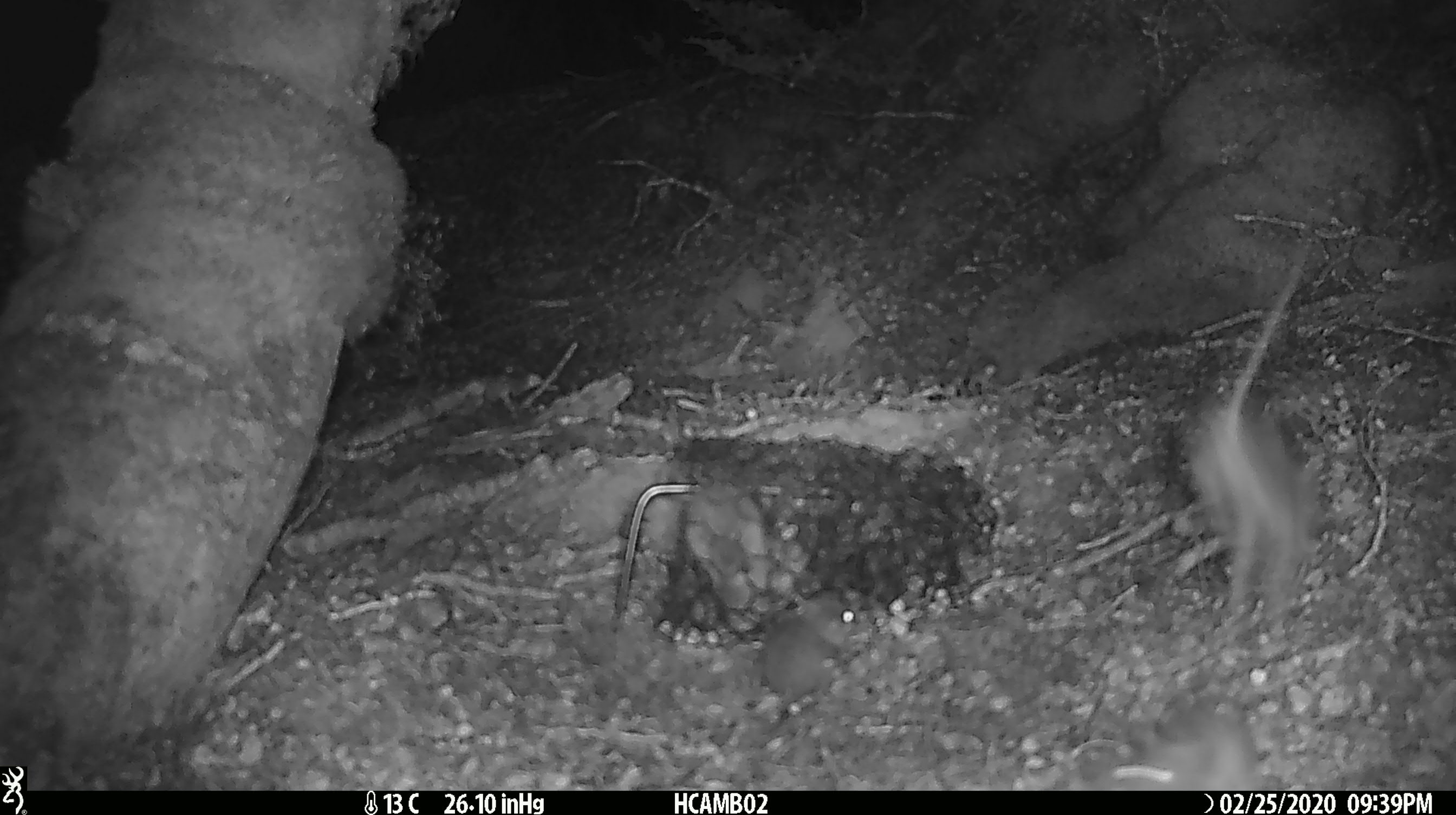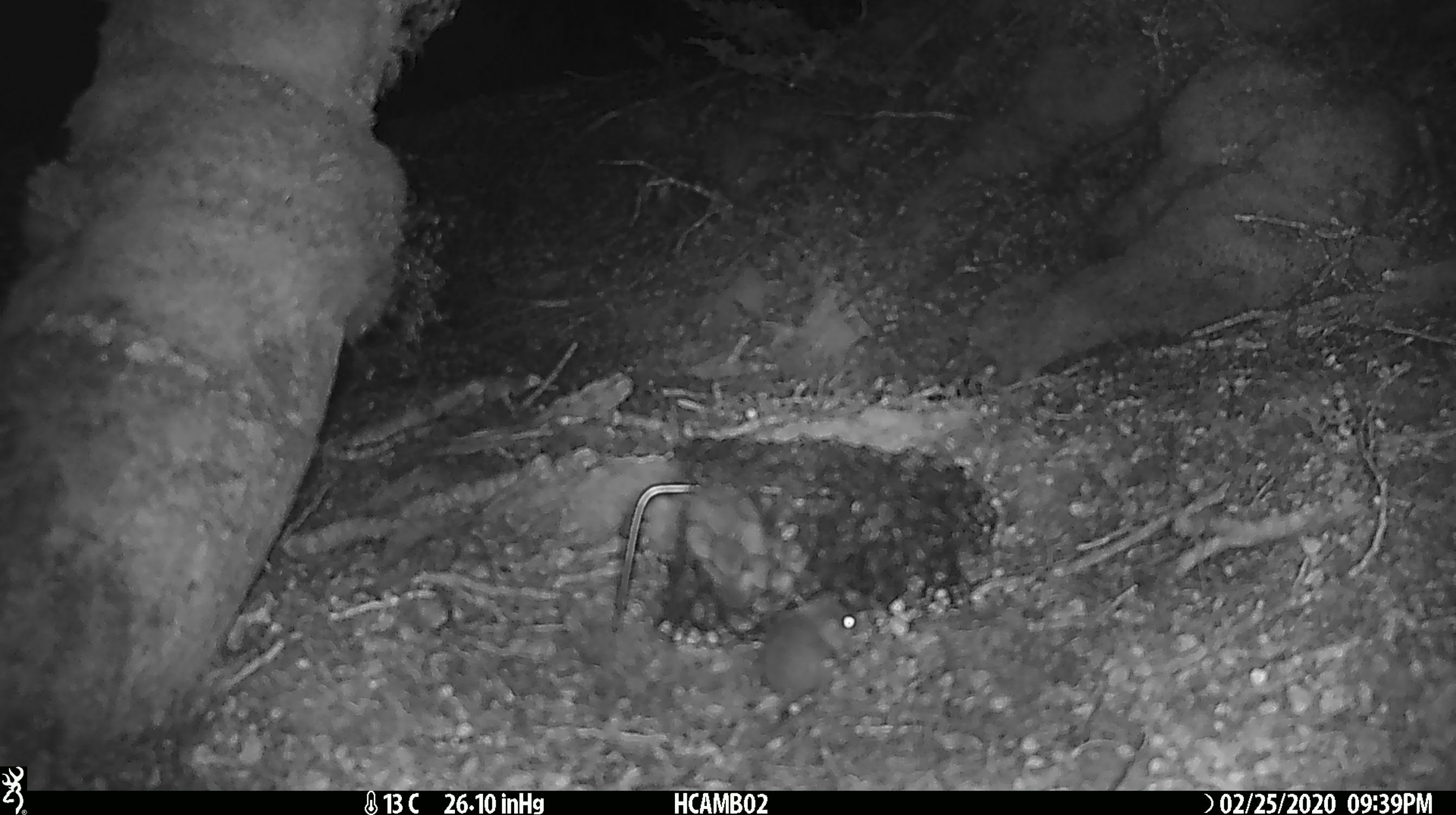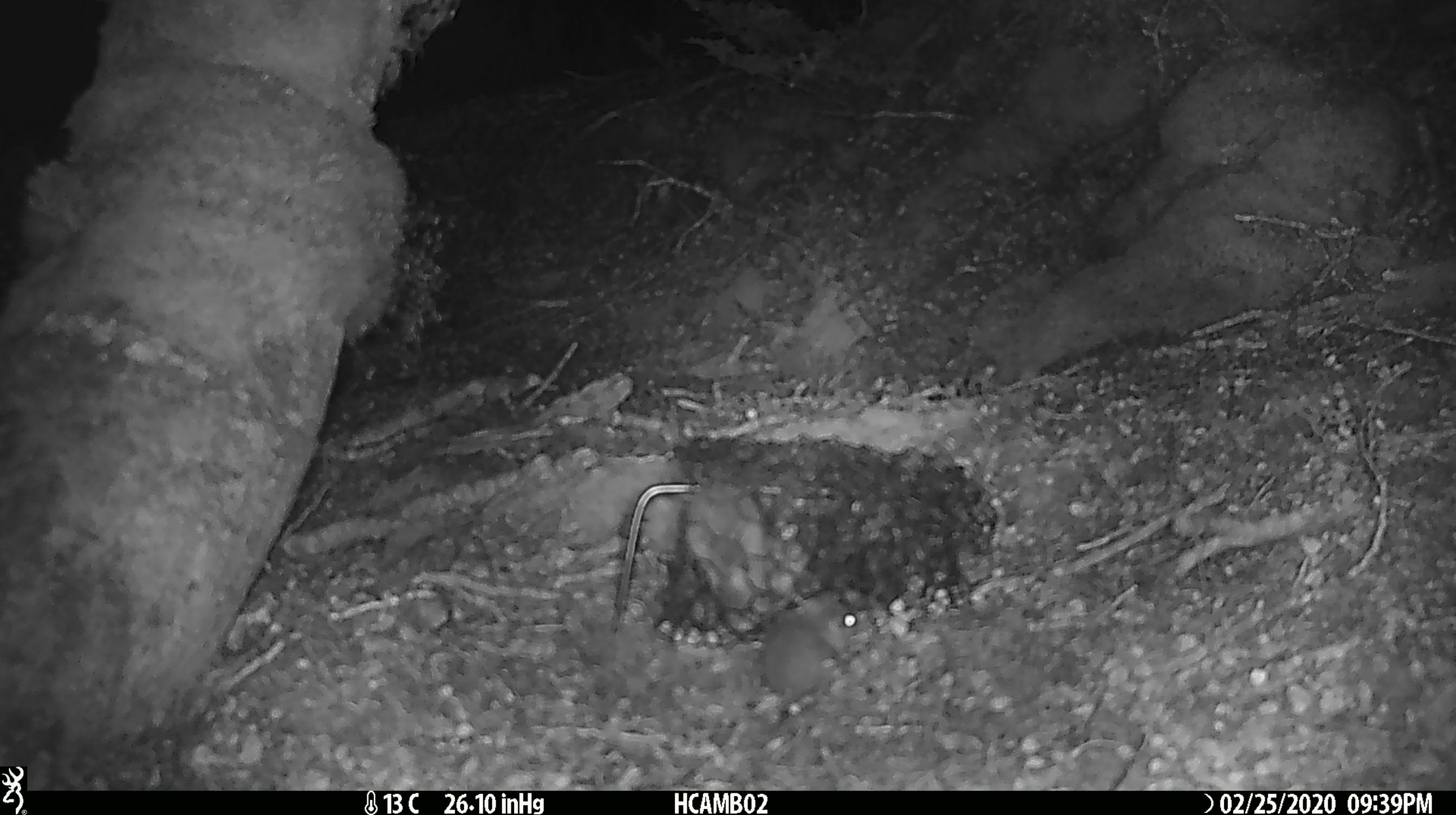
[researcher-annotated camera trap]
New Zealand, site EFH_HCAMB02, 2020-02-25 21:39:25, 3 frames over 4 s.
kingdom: Animalia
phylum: Chordata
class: Mammalia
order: Rodentia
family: Muridae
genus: Mus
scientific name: Mus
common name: mouse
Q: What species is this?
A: Mouse (Mus).